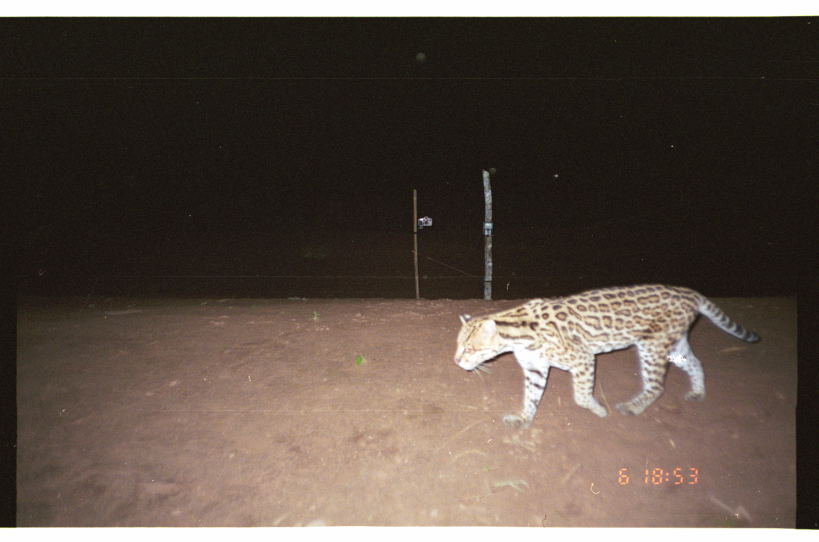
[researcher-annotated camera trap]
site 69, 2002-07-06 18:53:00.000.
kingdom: Animalia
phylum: Chordata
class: Mammalia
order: Carnivora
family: Felidae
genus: Leopardus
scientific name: Leopardus pardalis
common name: ocelot